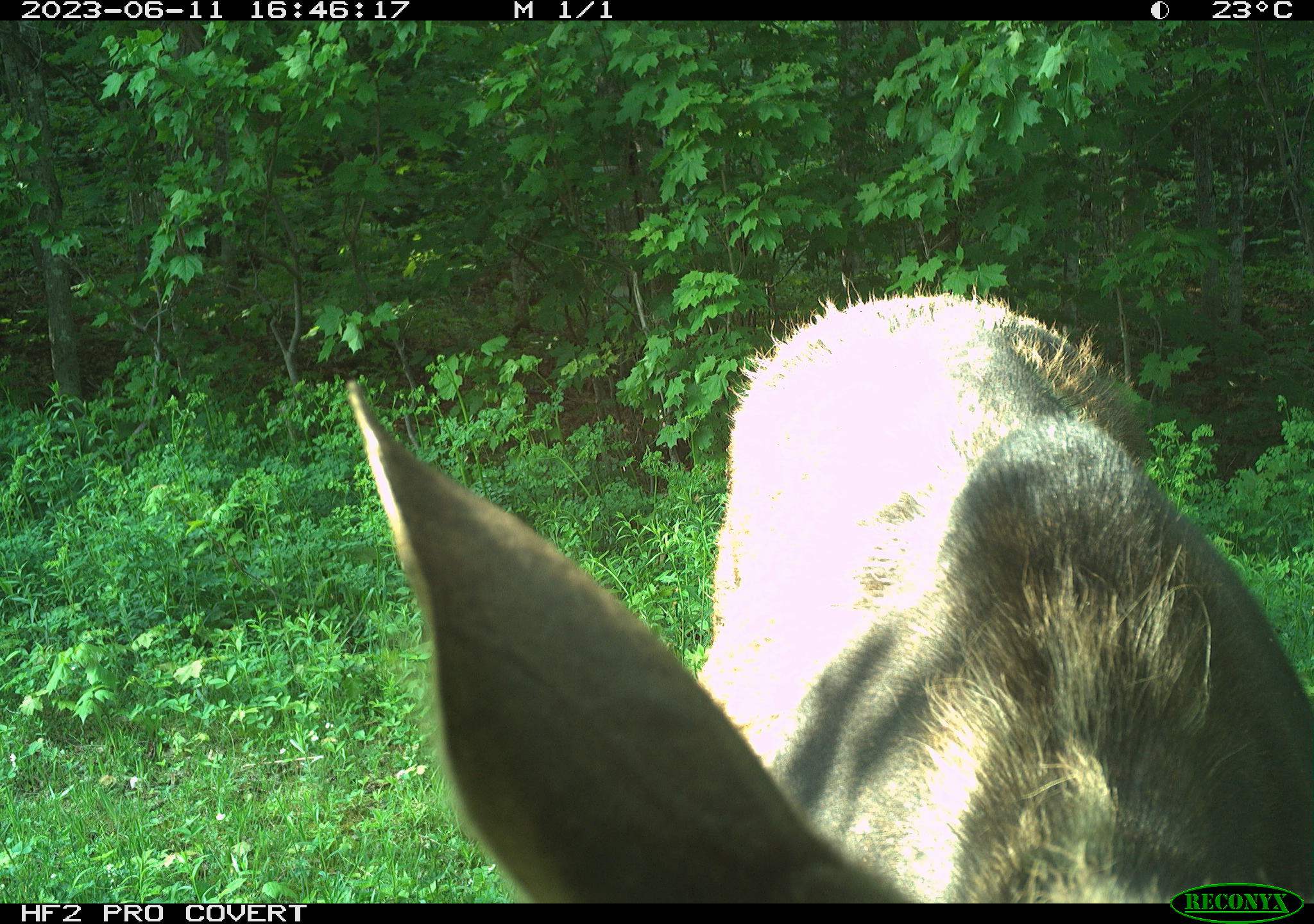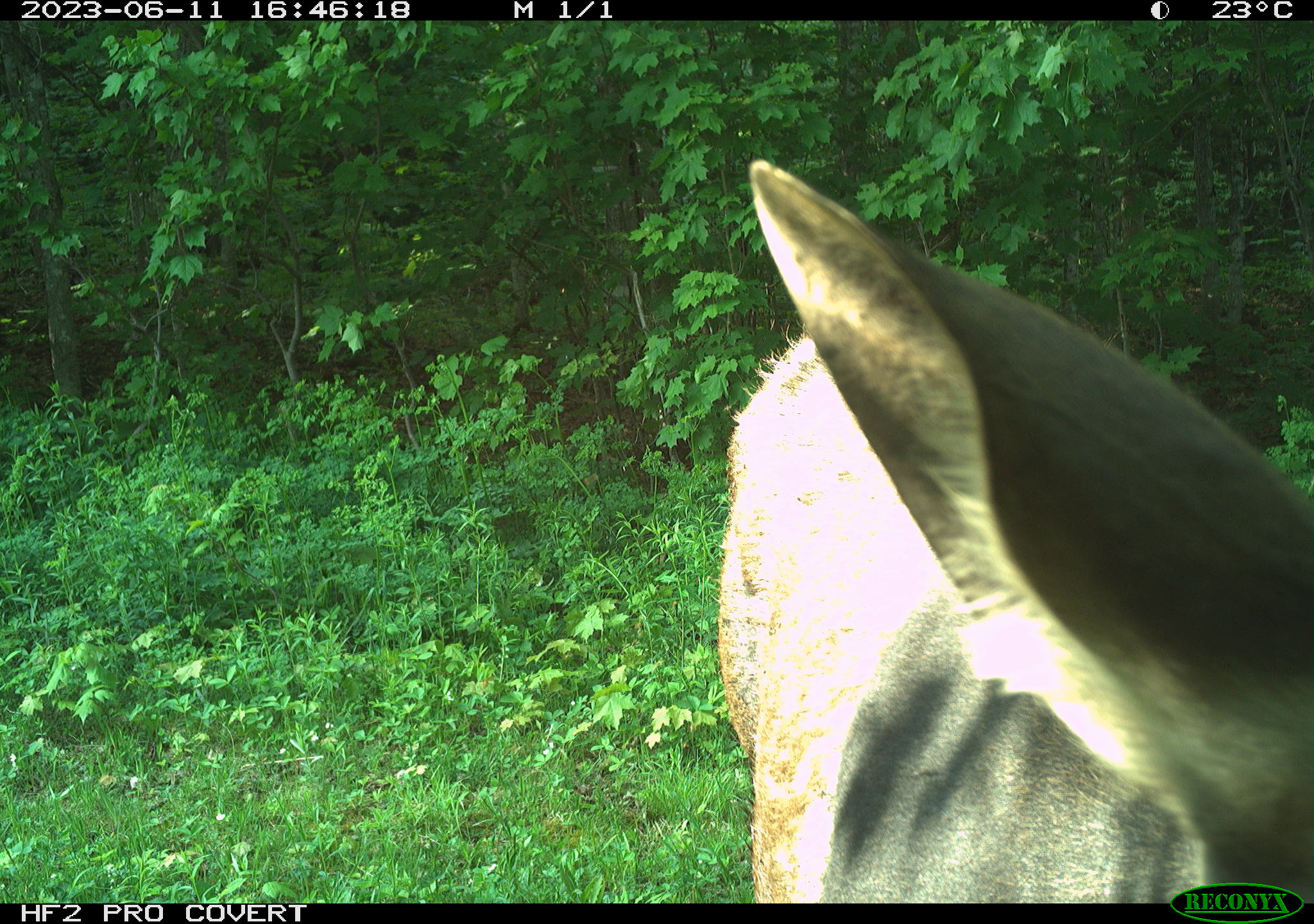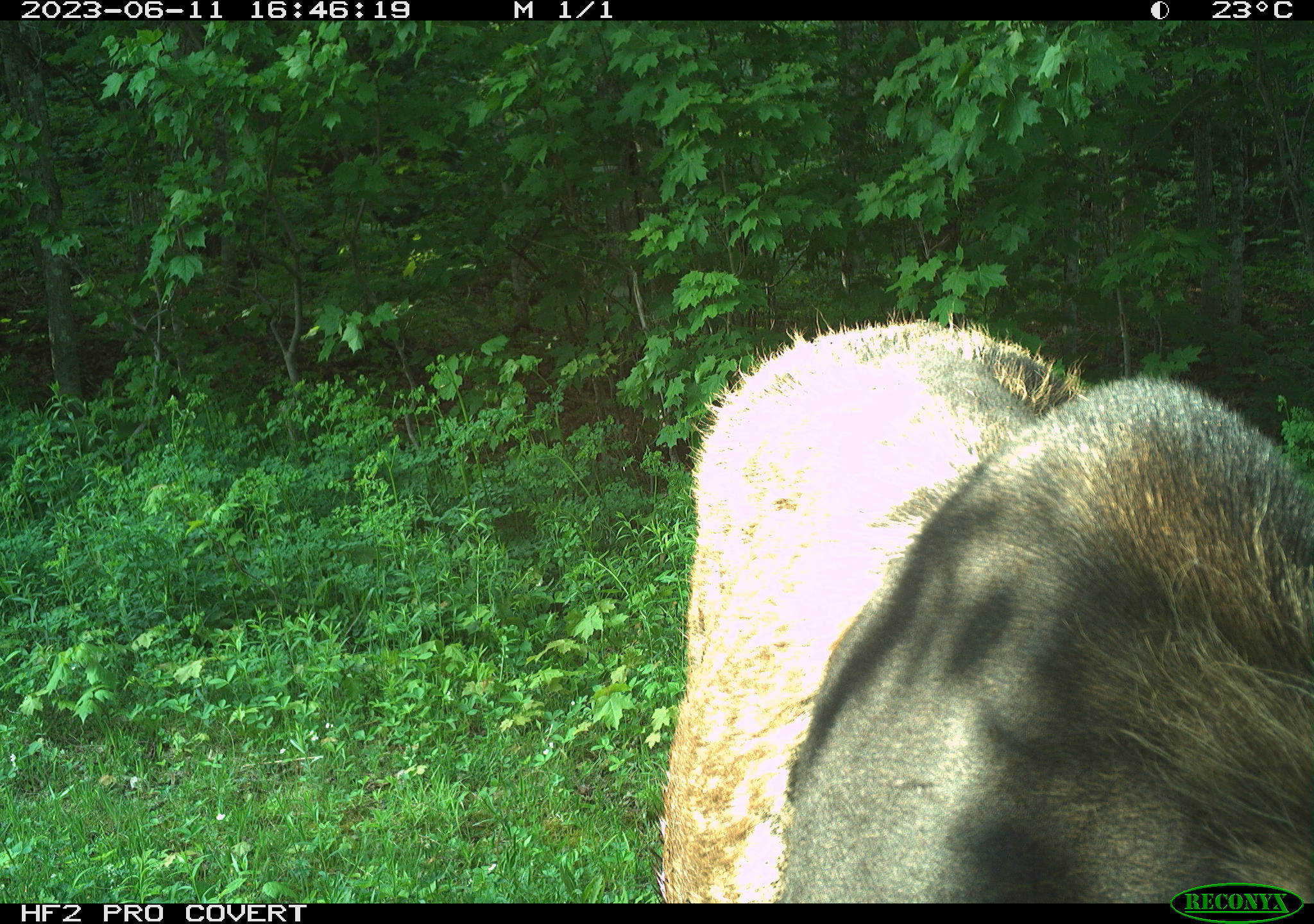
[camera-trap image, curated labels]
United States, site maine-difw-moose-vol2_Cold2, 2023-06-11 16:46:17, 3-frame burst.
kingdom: Animalia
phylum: Chordata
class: Mammalia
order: Artiodactyla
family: Cervidae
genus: Alces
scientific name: Alces alces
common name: moose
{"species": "moose (Alces alces)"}